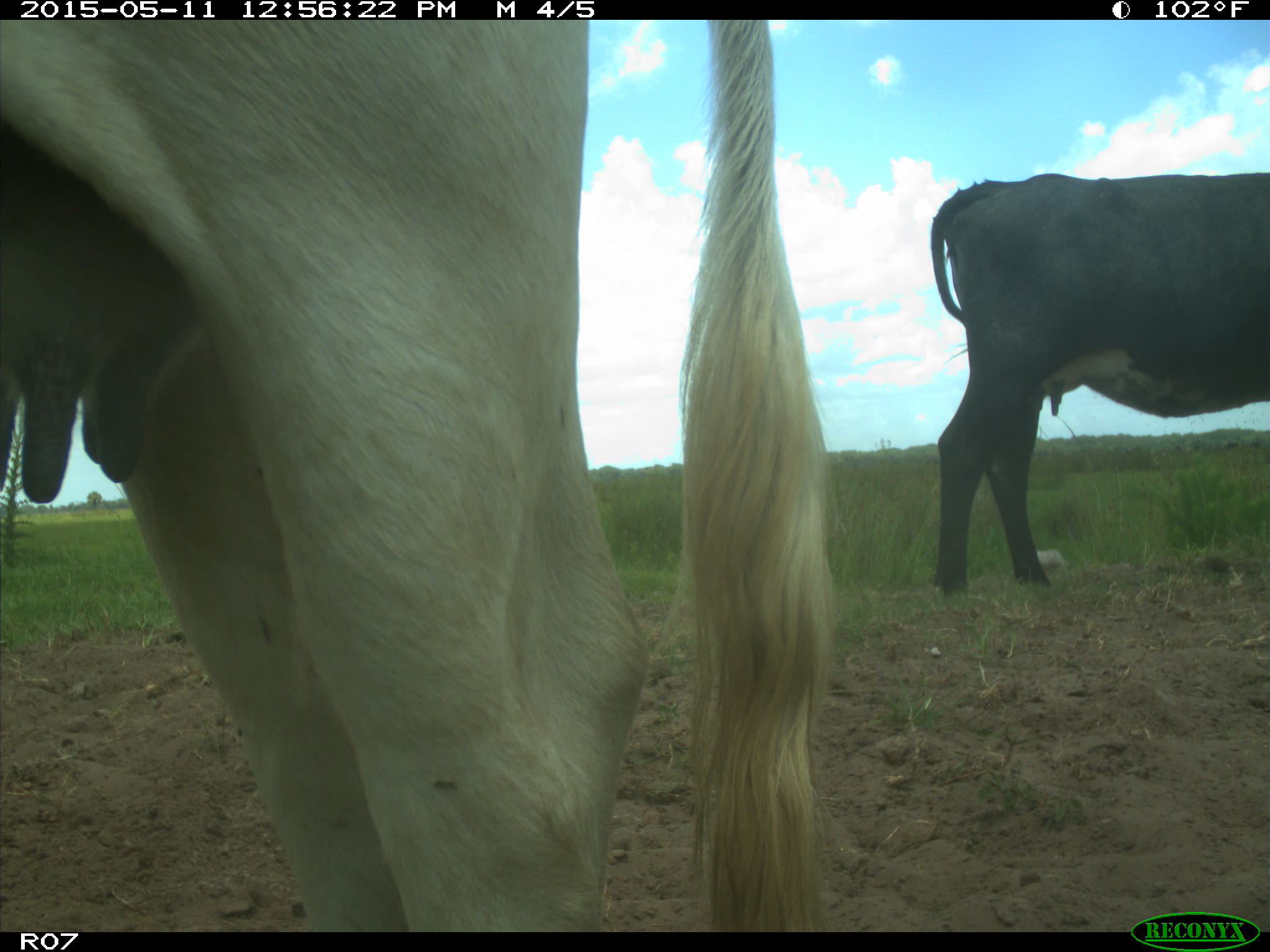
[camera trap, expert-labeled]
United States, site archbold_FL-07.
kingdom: Animalia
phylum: Chordata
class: Mammalia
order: Artiodactyla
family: Bovidae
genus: Bos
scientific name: Bos taurus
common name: domestic cow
Bos taurus (domestic cow).